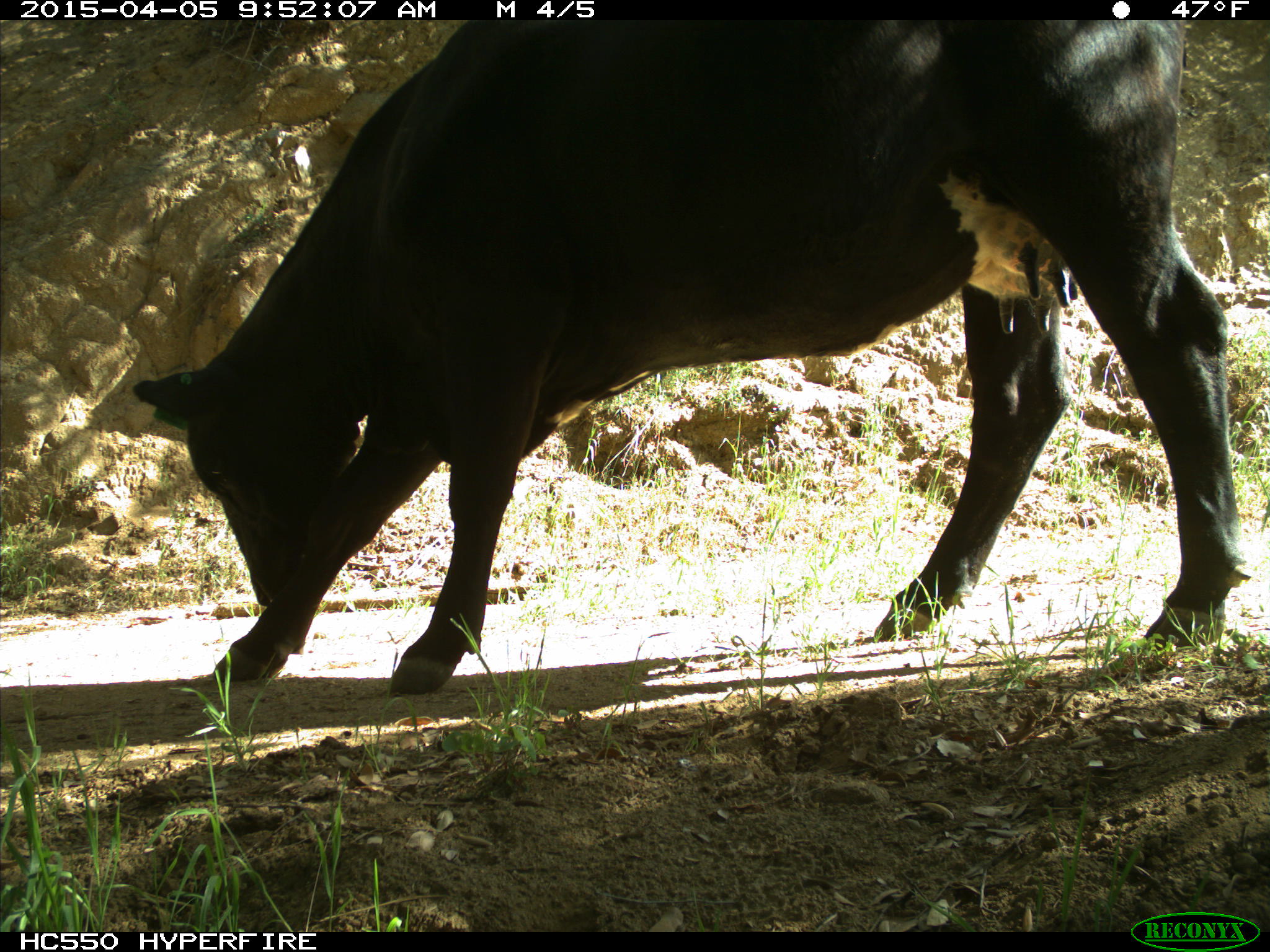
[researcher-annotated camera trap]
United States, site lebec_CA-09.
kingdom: Animalia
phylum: Chordata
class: Mammalia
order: Artiodactyla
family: Bovidae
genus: Bos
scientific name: Bos taurus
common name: domestic cow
Bos taurus (domestic cow).